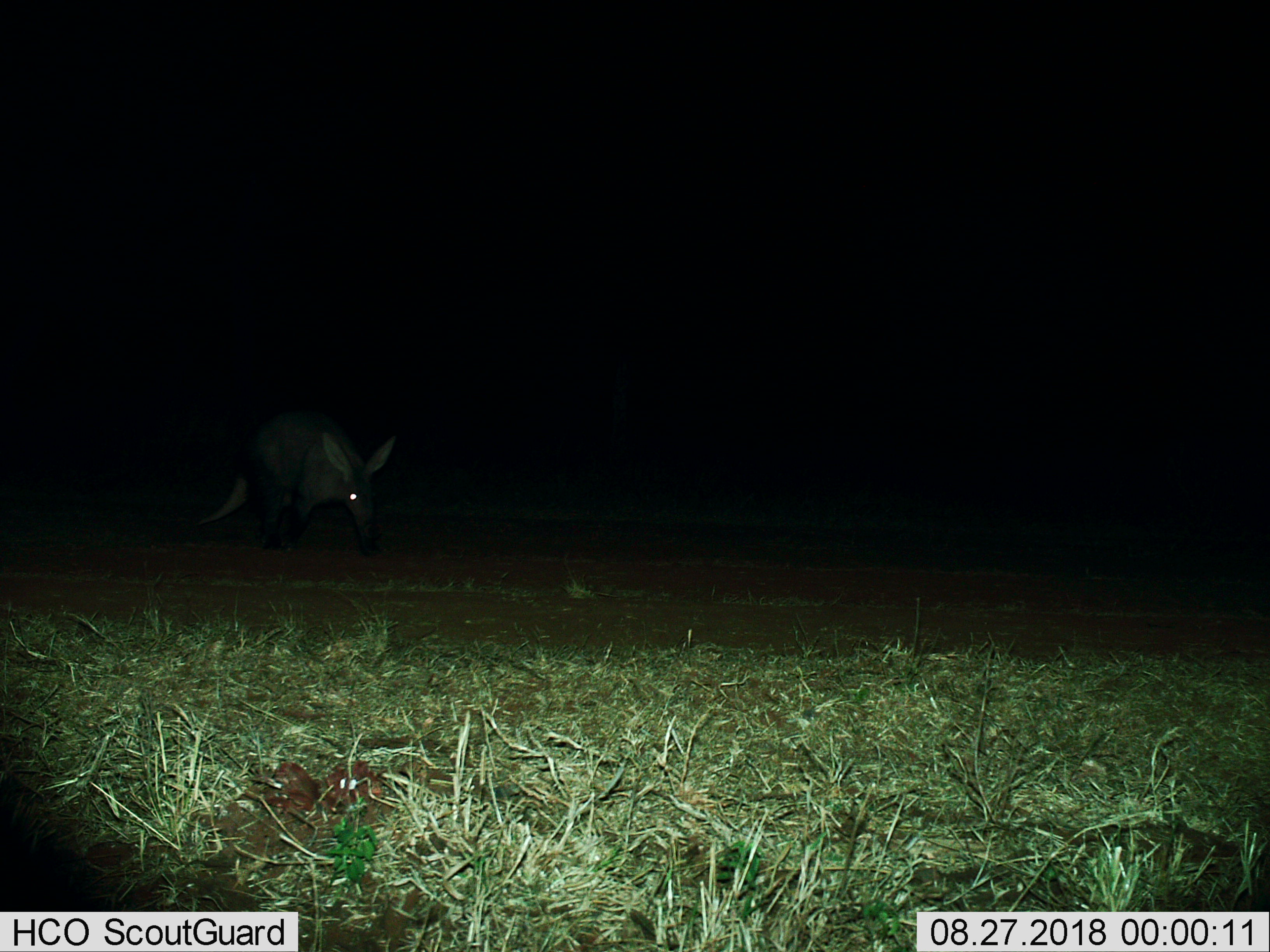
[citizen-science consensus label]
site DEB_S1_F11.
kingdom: Animalia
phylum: Chordata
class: Mammalia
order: Tubulidentata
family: Orycteropodidae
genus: Orycteropus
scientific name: Orycteropus afer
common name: aardvark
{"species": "aardvark (Orycteropus afer)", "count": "1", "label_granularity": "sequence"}